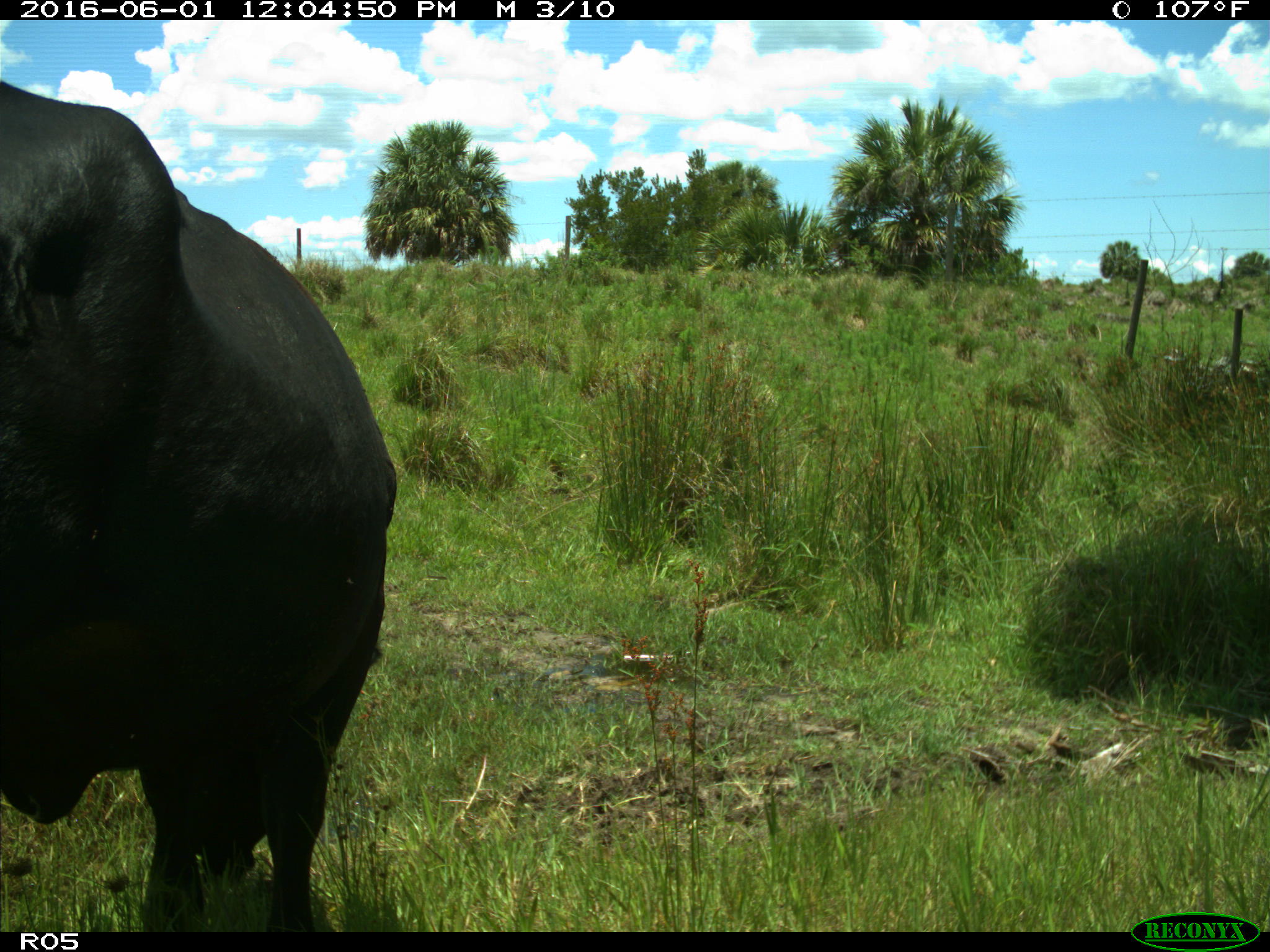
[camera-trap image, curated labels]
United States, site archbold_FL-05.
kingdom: Animalia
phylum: Chordata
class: Mammalia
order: Artiodactyla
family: Bovidae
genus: Bos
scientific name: Bos taurus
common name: domestic cow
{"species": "Bos taurus (domestic cow)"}